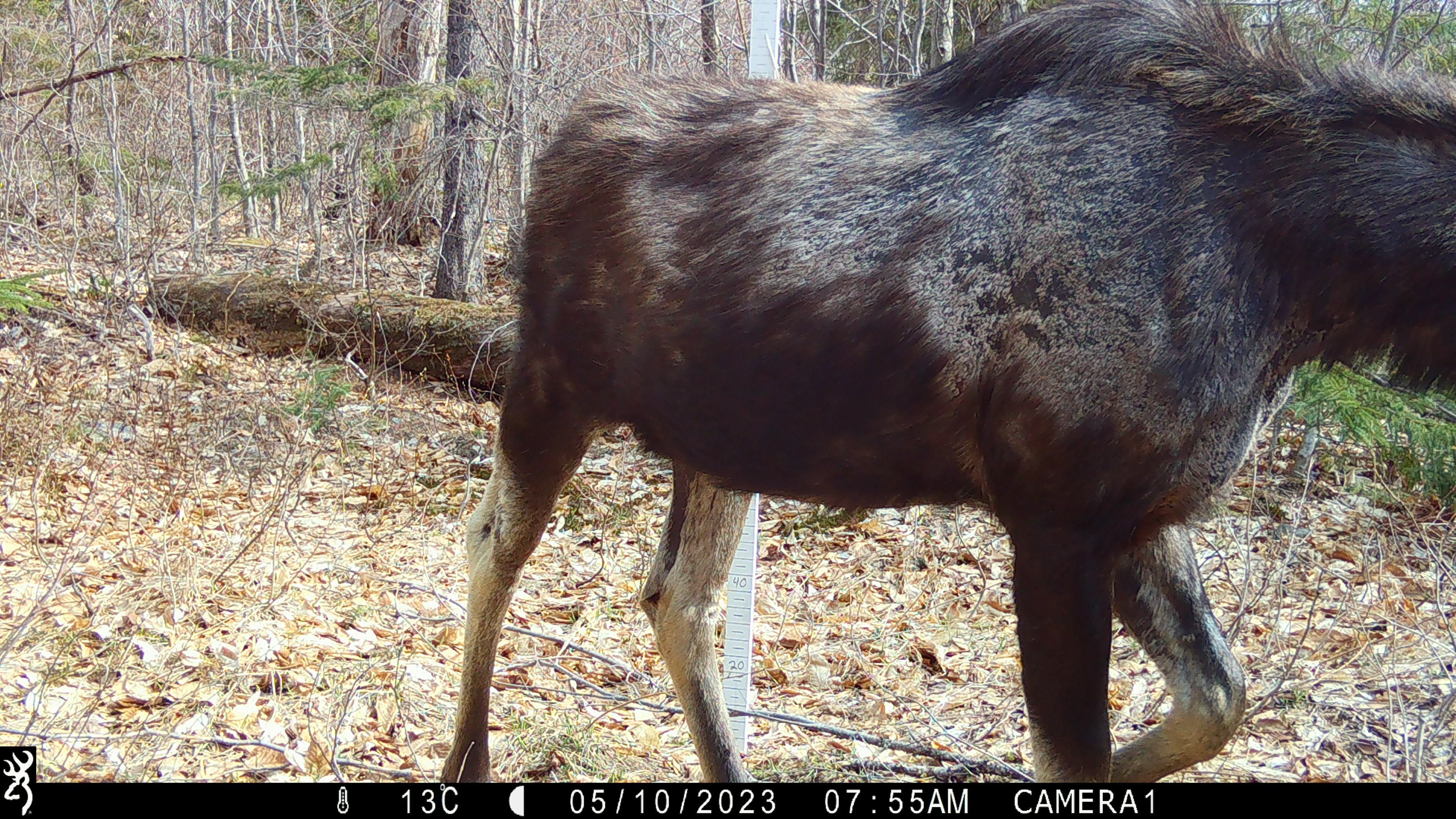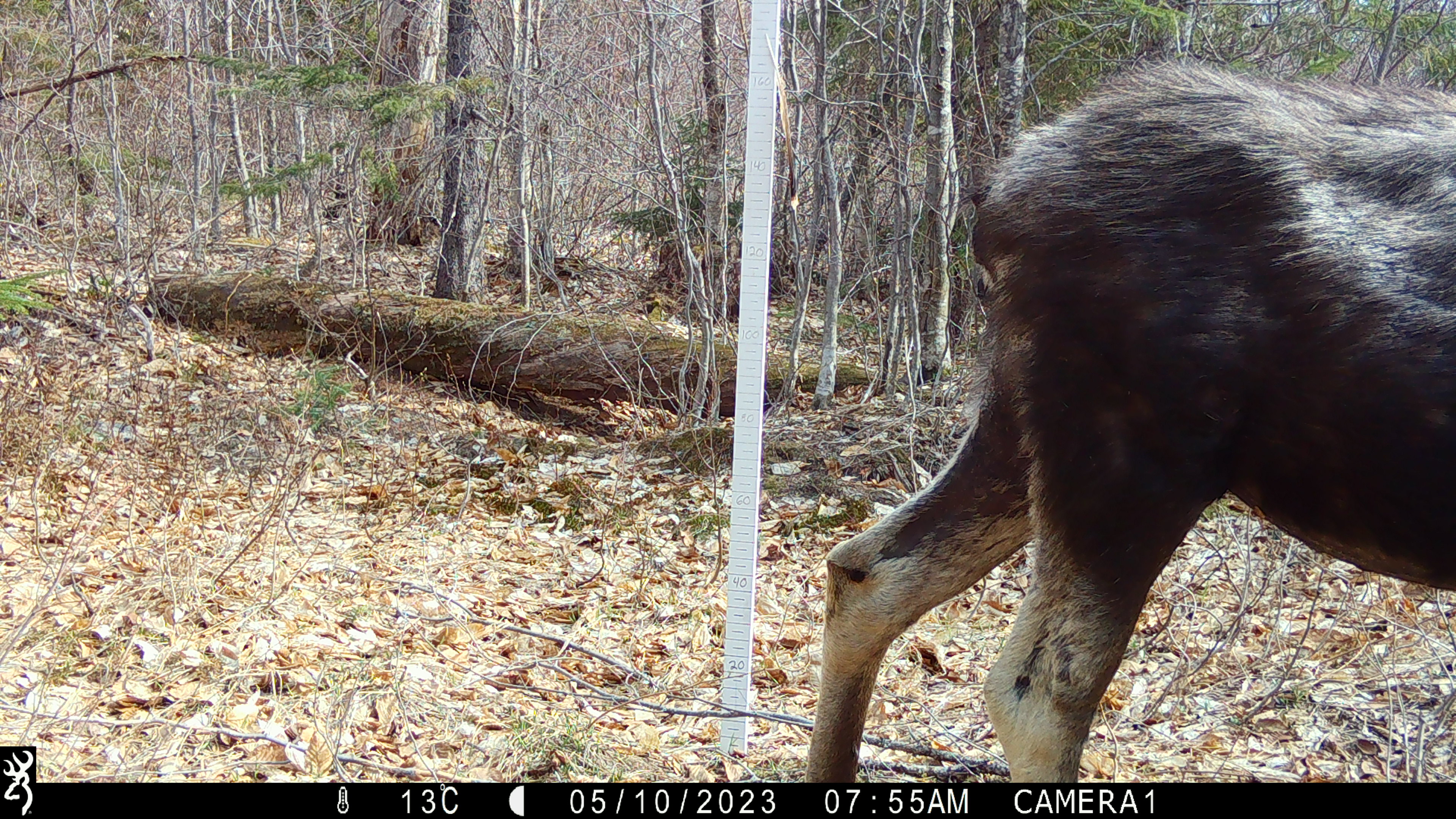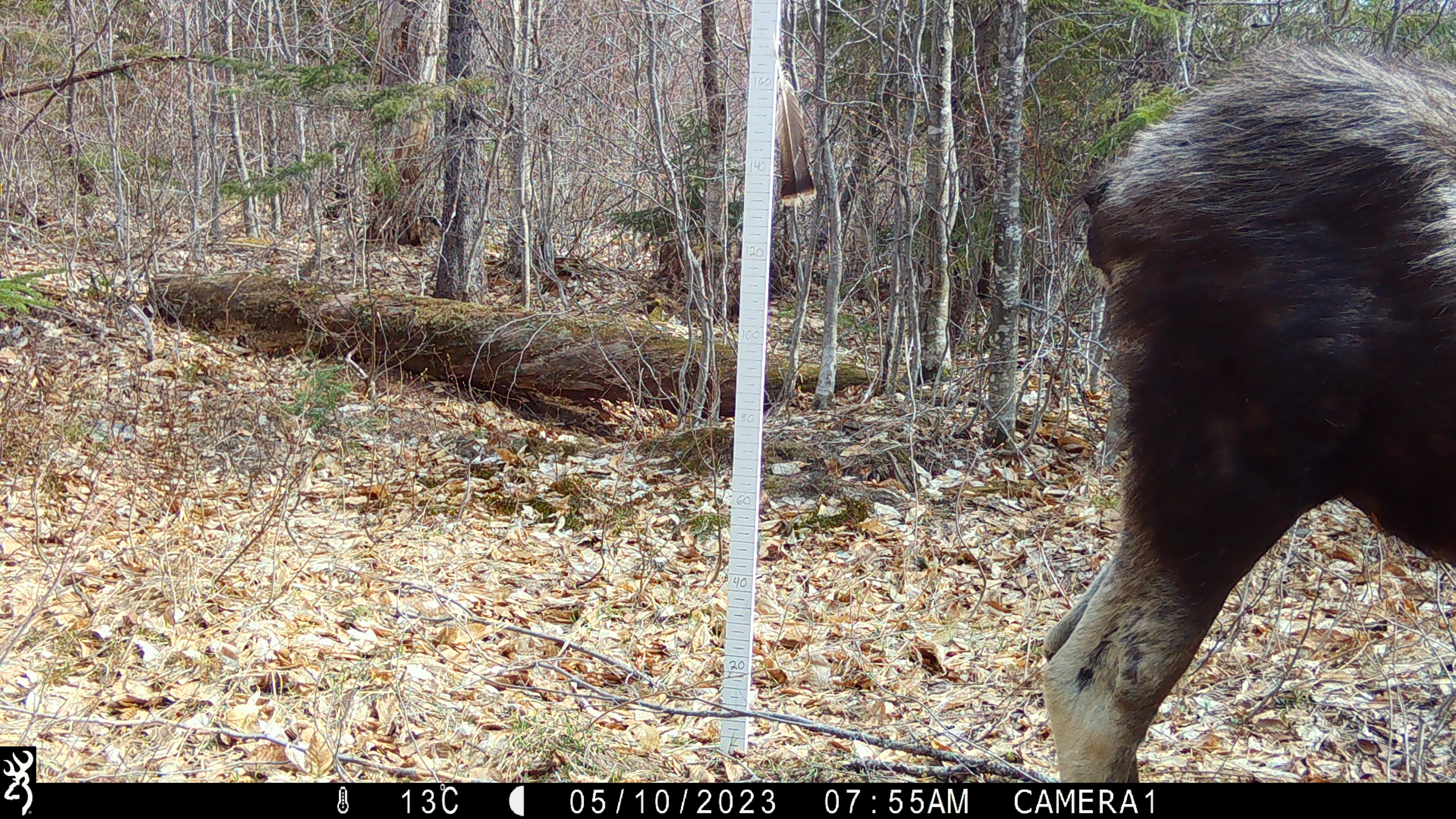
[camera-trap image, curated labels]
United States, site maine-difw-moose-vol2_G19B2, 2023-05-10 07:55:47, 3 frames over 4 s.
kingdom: Animalia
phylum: Chordata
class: Mammalia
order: Artiodactyla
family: Cervidae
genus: Alces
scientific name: Alces alces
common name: moose